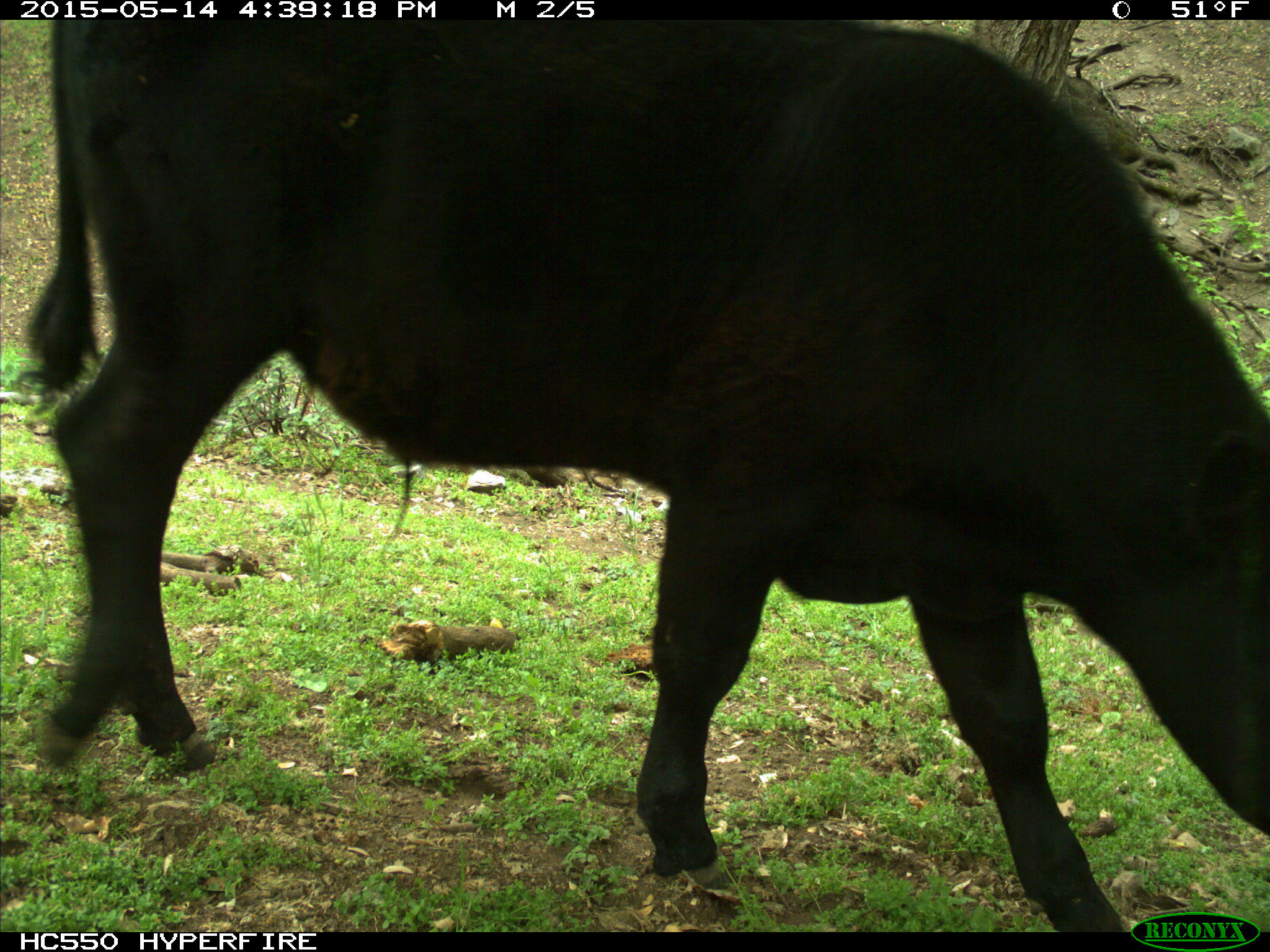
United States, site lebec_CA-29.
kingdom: Animalia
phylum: Chordata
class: Mammalia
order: Artiodactyla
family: Bovidae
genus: Bos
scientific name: Bos taurus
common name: domestic cow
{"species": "Bos taurus (domestic cow)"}